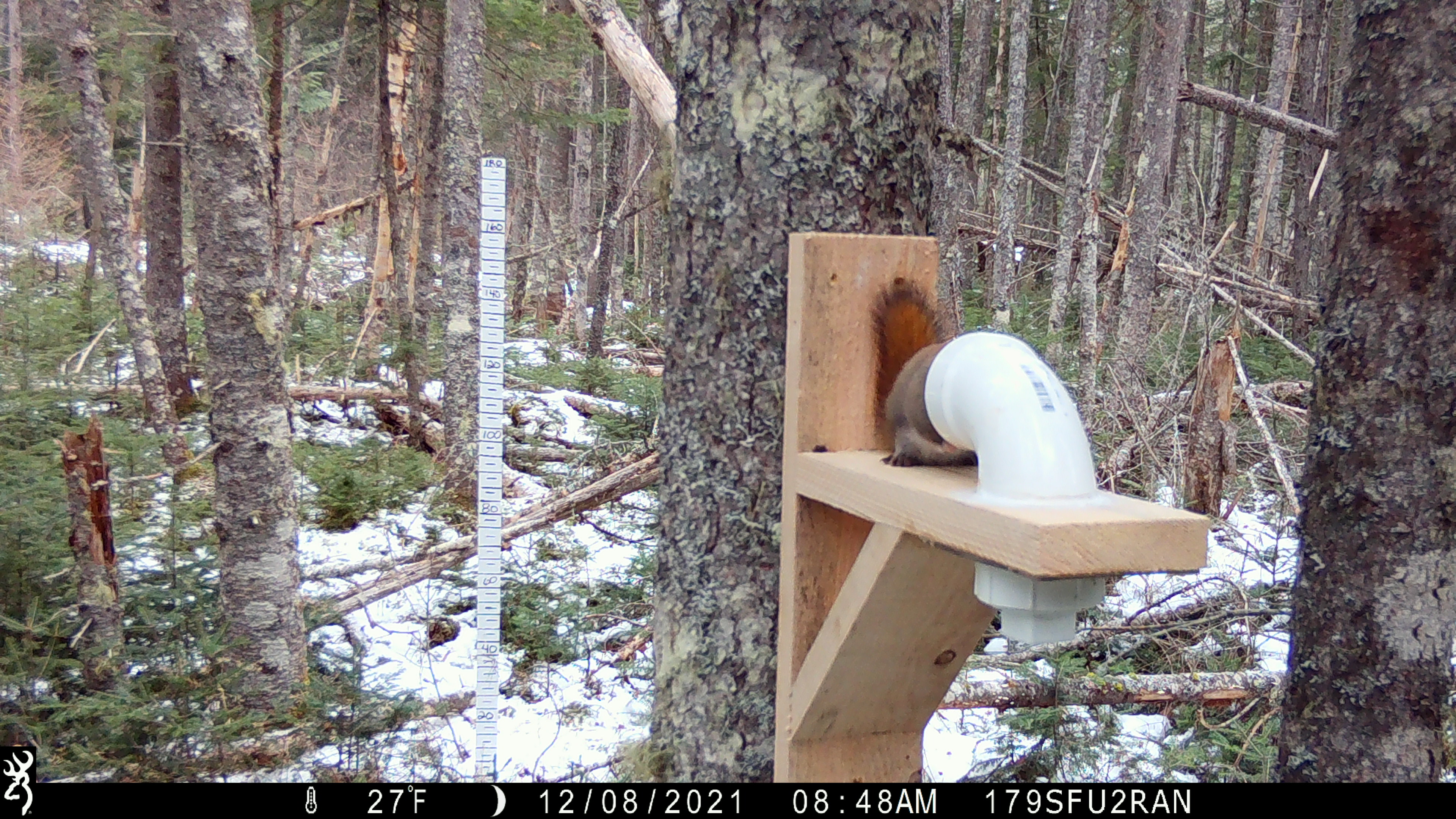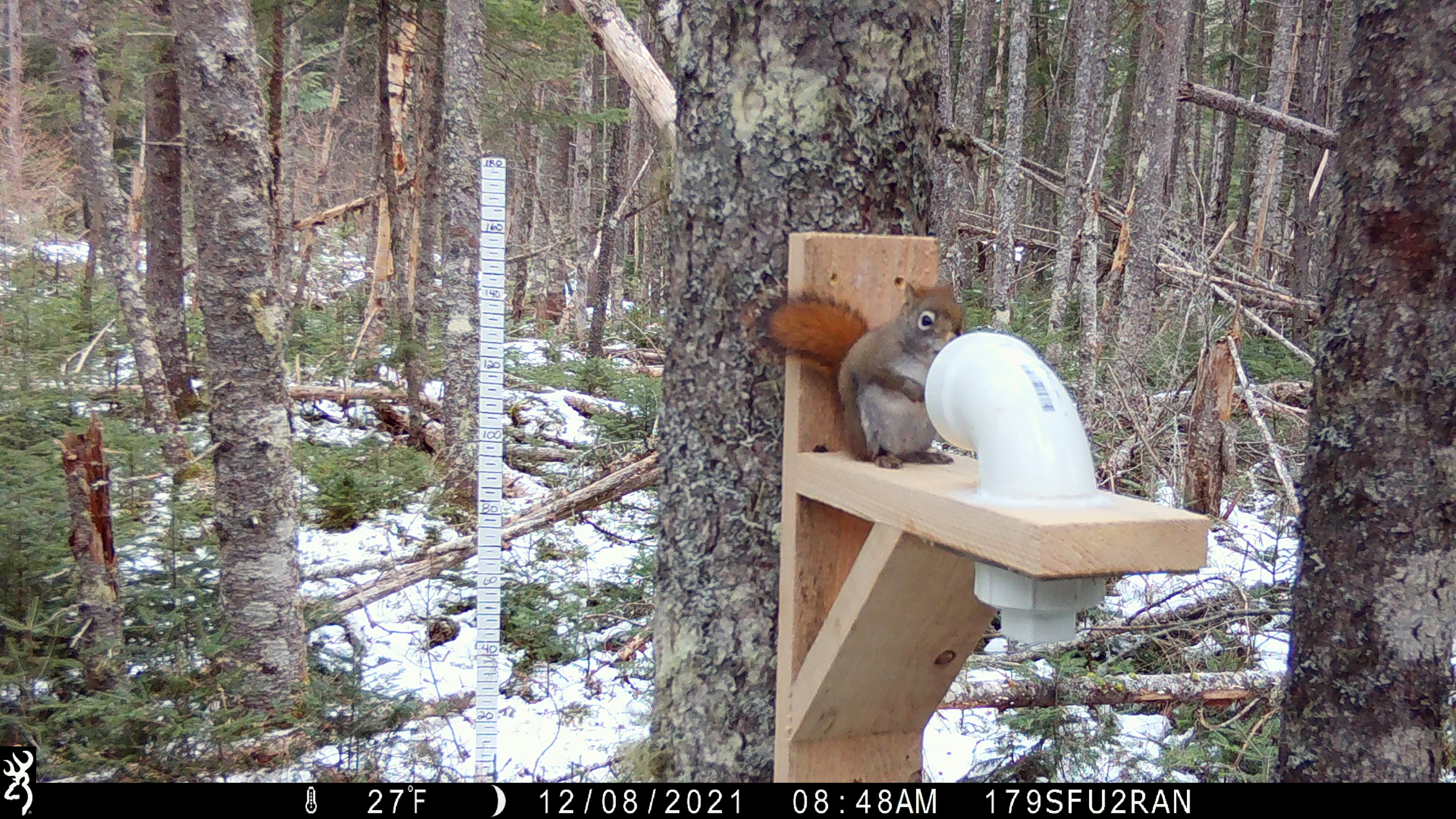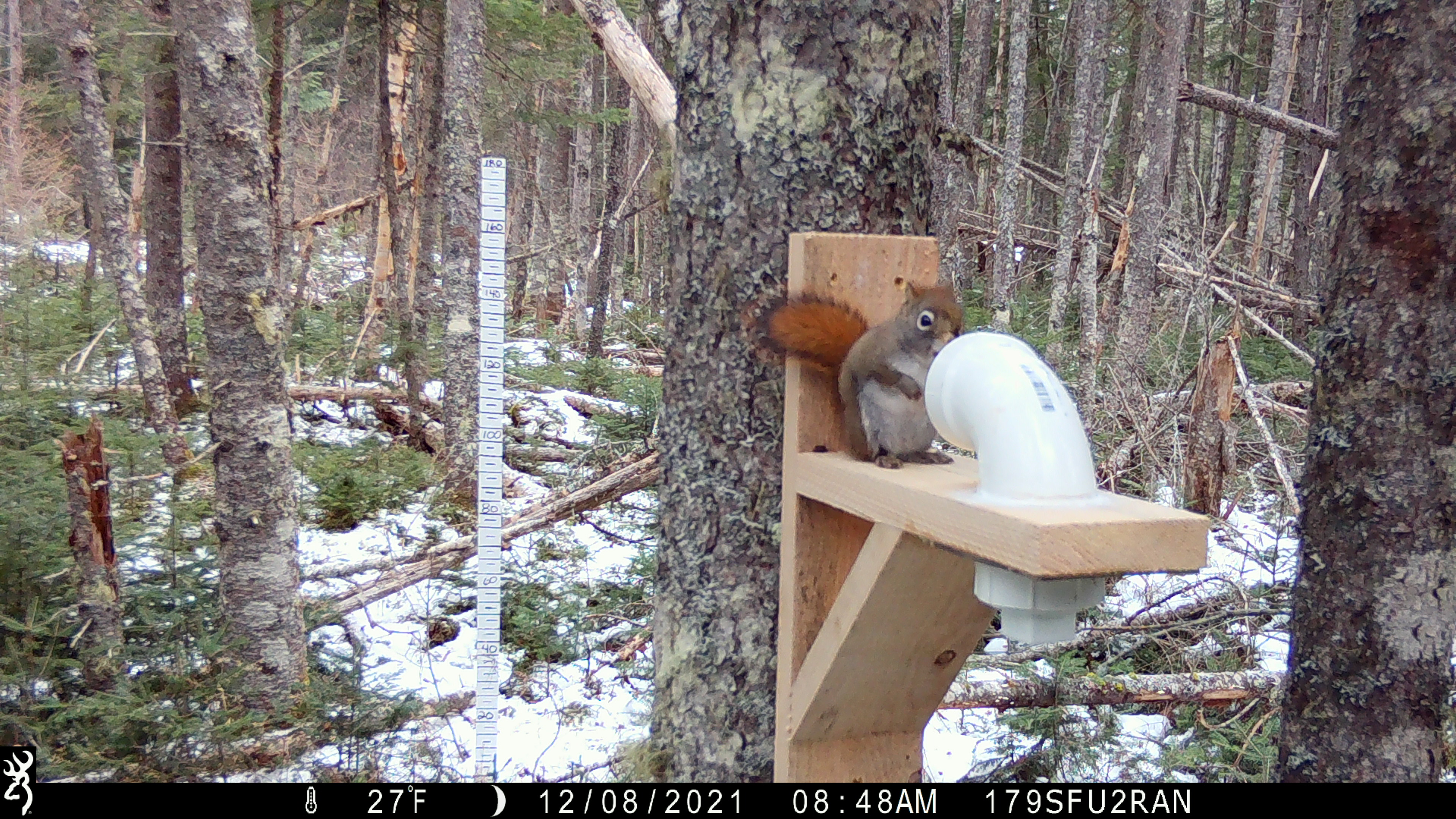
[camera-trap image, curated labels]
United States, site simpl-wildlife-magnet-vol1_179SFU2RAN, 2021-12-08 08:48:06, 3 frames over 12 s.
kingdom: Animalia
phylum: Chordata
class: Mammalia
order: Rodentia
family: Sciuridae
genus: Tamiasciurus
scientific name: Tamiasciurus hudsonicus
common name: red squirrel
Red squirrel (Tamiasciurus hudsonicus).